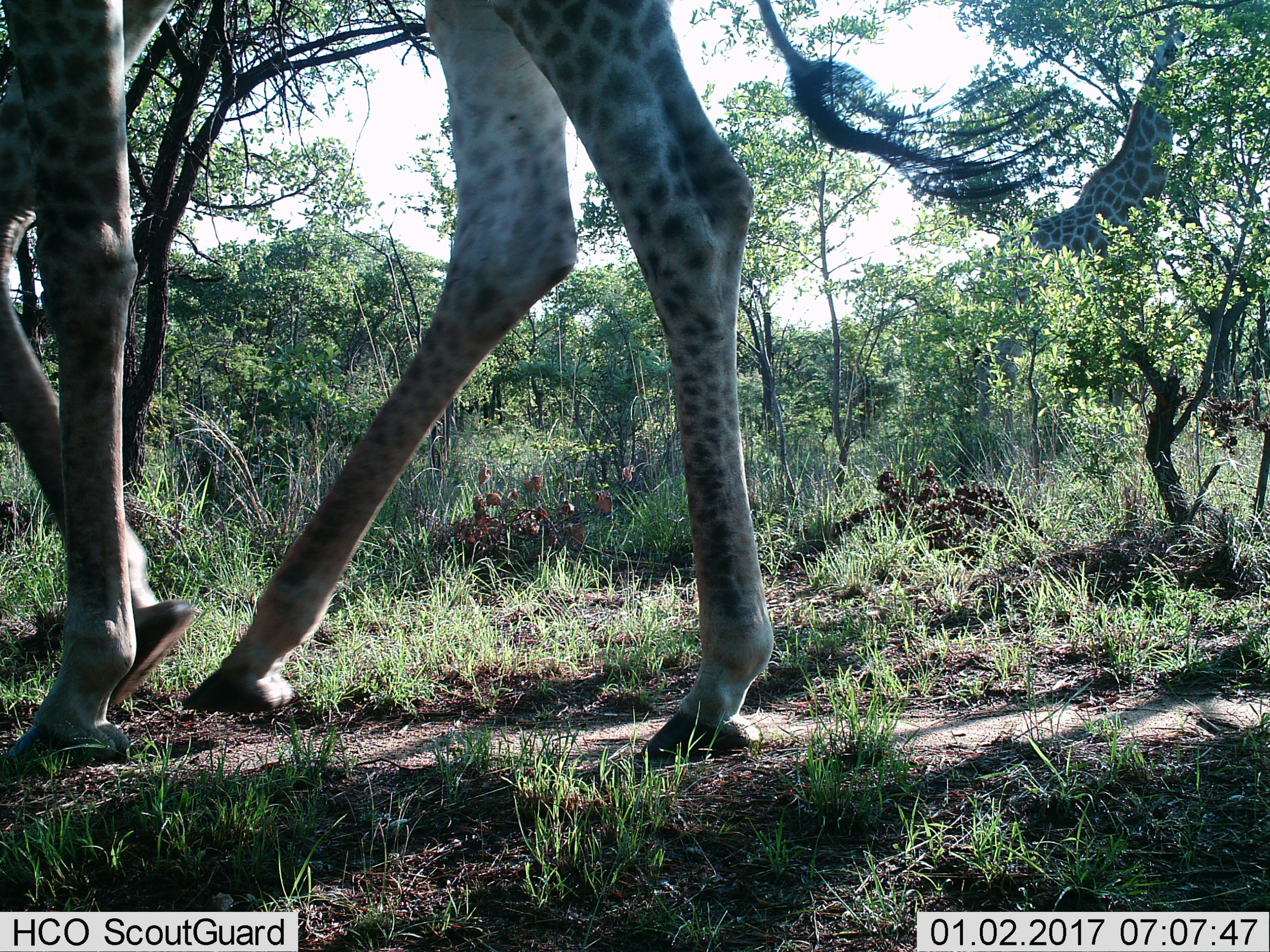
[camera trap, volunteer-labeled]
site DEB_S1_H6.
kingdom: Animalia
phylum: Chordata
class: Mammalia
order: Artiodactyla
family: Giraffidae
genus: Giraffa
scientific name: Giraffa camelopardalis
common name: giraffe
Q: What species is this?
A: Giraffe (Giraffa camelopardalis).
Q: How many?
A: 2.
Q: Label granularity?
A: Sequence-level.